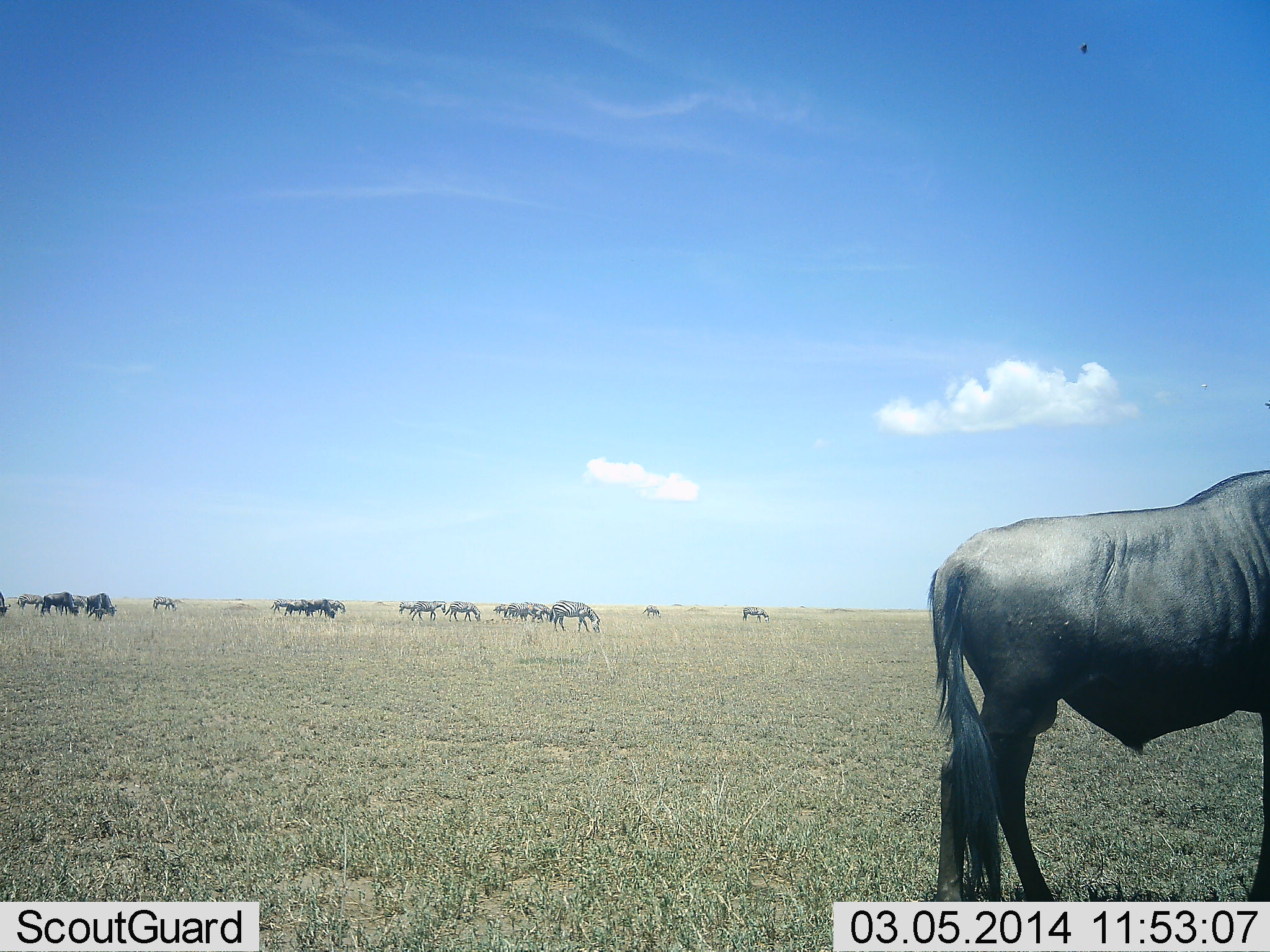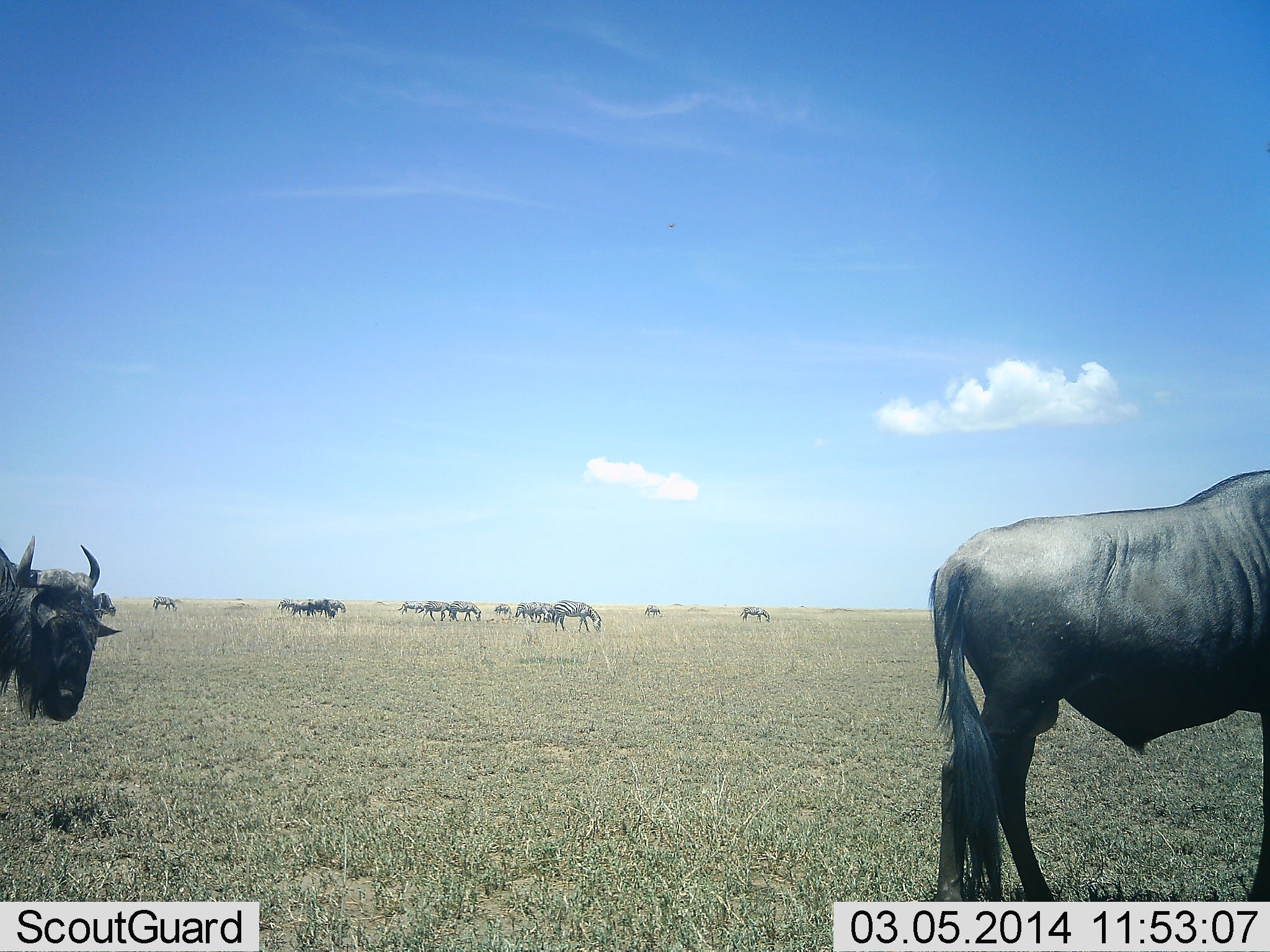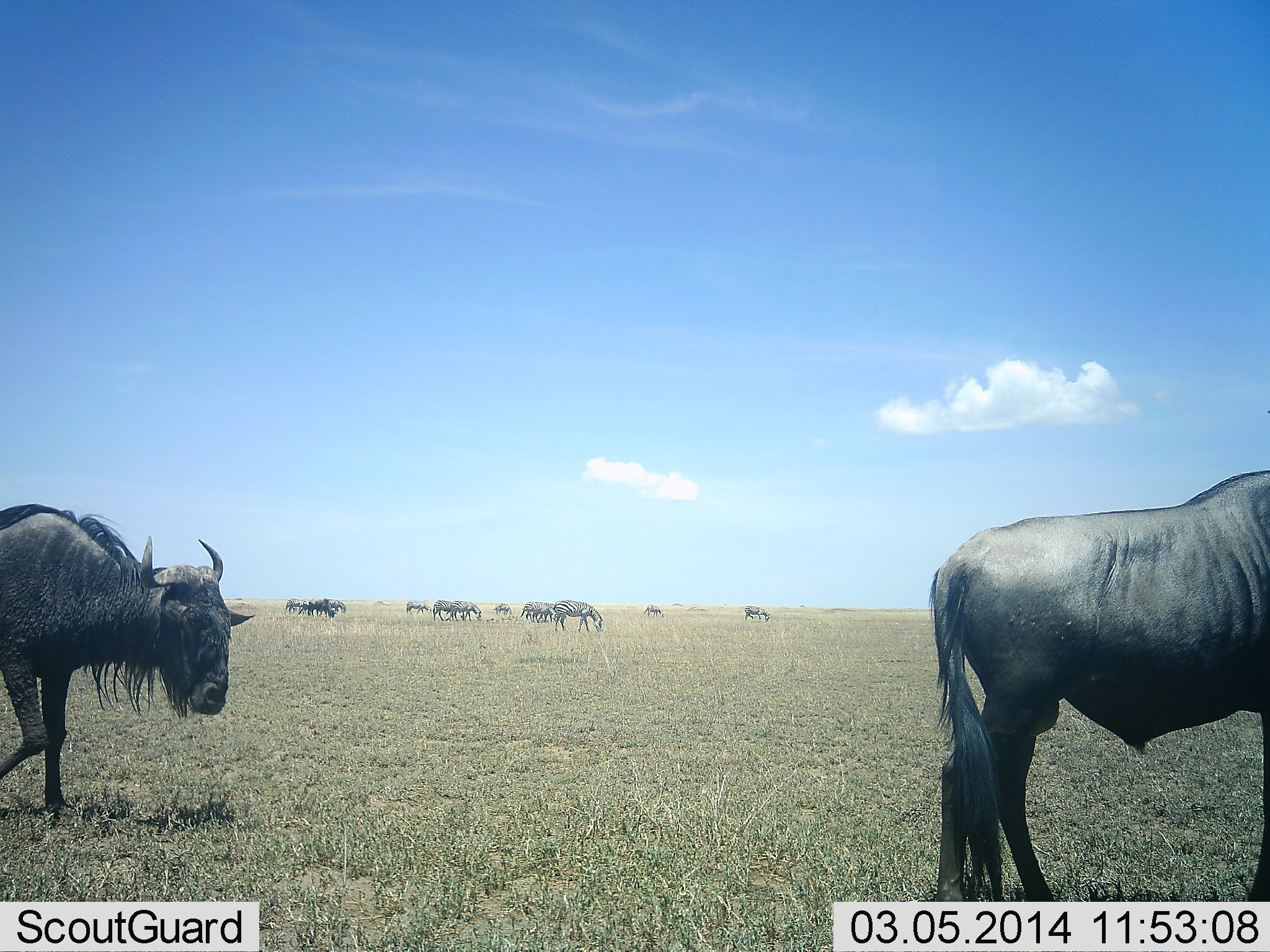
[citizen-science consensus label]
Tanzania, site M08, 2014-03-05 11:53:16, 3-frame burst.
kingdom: Animalia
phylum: Chordata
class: Mammalia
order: Artiodactyla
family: Bovidae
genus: Connochaetes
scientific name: Connochaetes taurinus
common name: blue wildebeest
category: wildebeest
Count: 11-50.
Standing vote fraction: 50%.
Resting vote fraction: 0%.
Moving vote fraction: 67%.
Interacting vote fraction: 0%.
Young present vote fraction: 0%.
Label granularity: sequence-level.